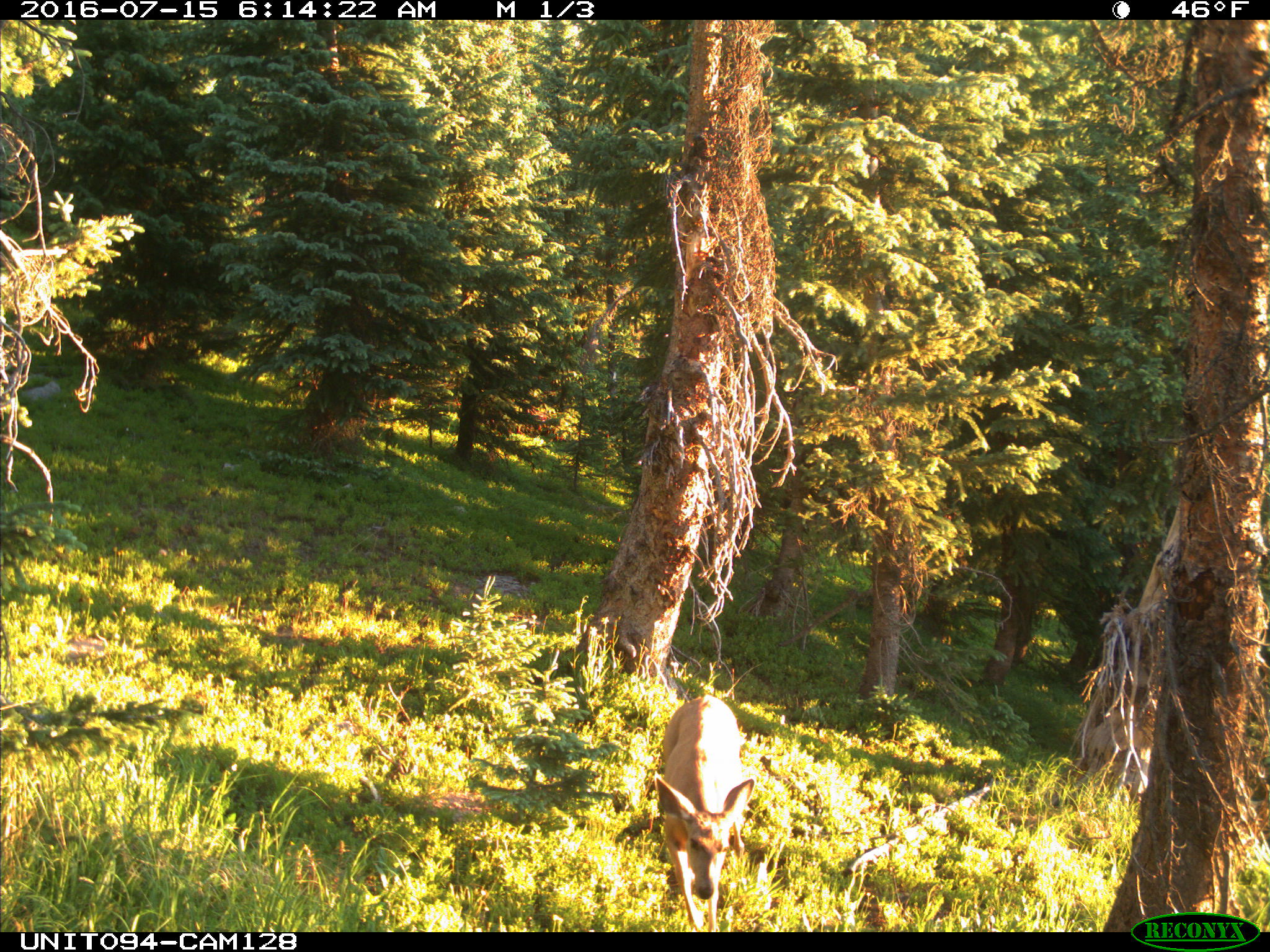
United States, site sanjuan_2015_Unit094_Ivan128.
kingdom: Animalia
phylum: Chordata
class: Mammalia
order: Artiodactyla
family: Cervidae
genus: Odocoileus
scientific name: Odocoileus hemionus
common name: mule deer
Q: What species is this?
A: Odocoileus hemionus (mule deer).